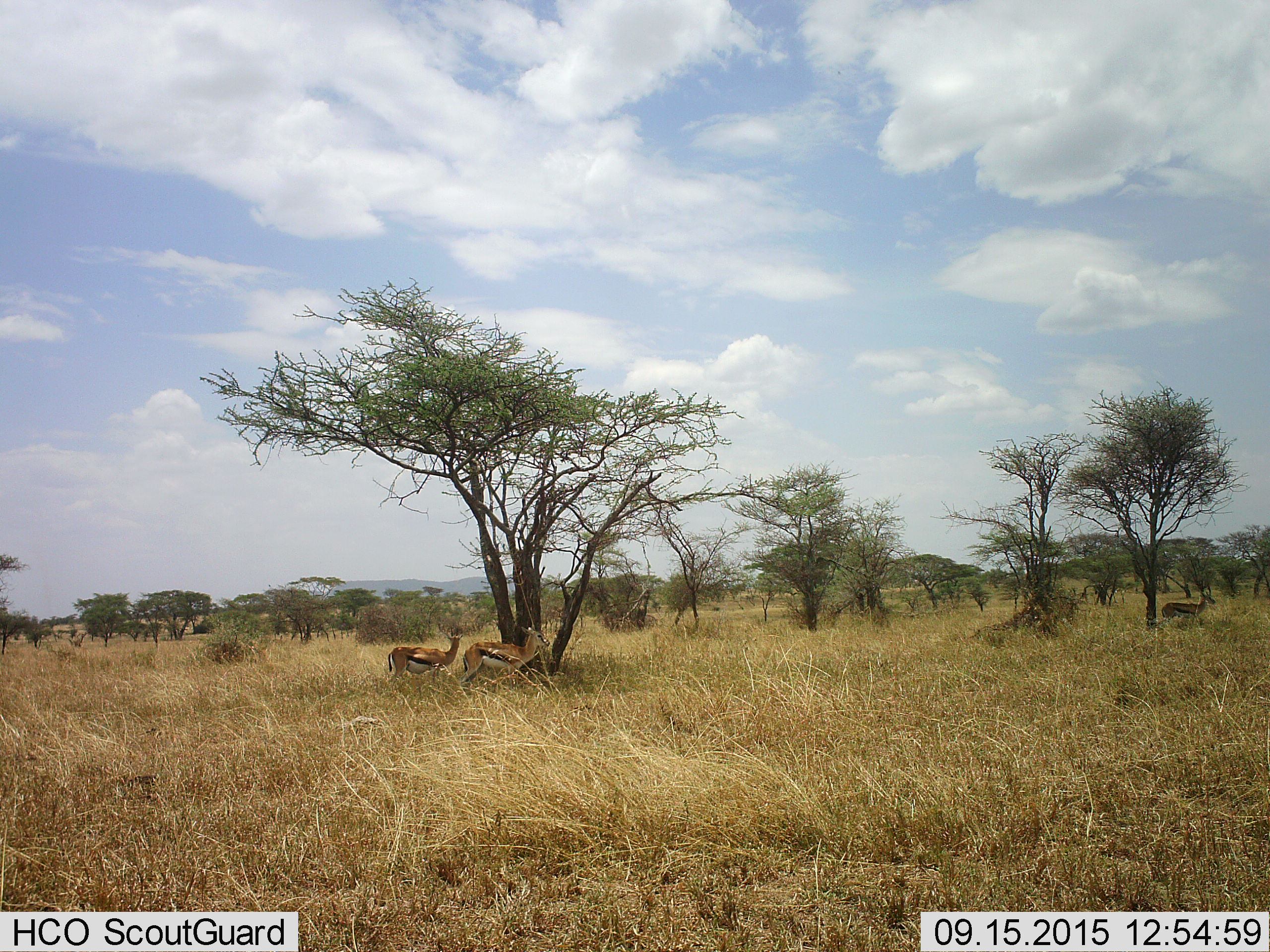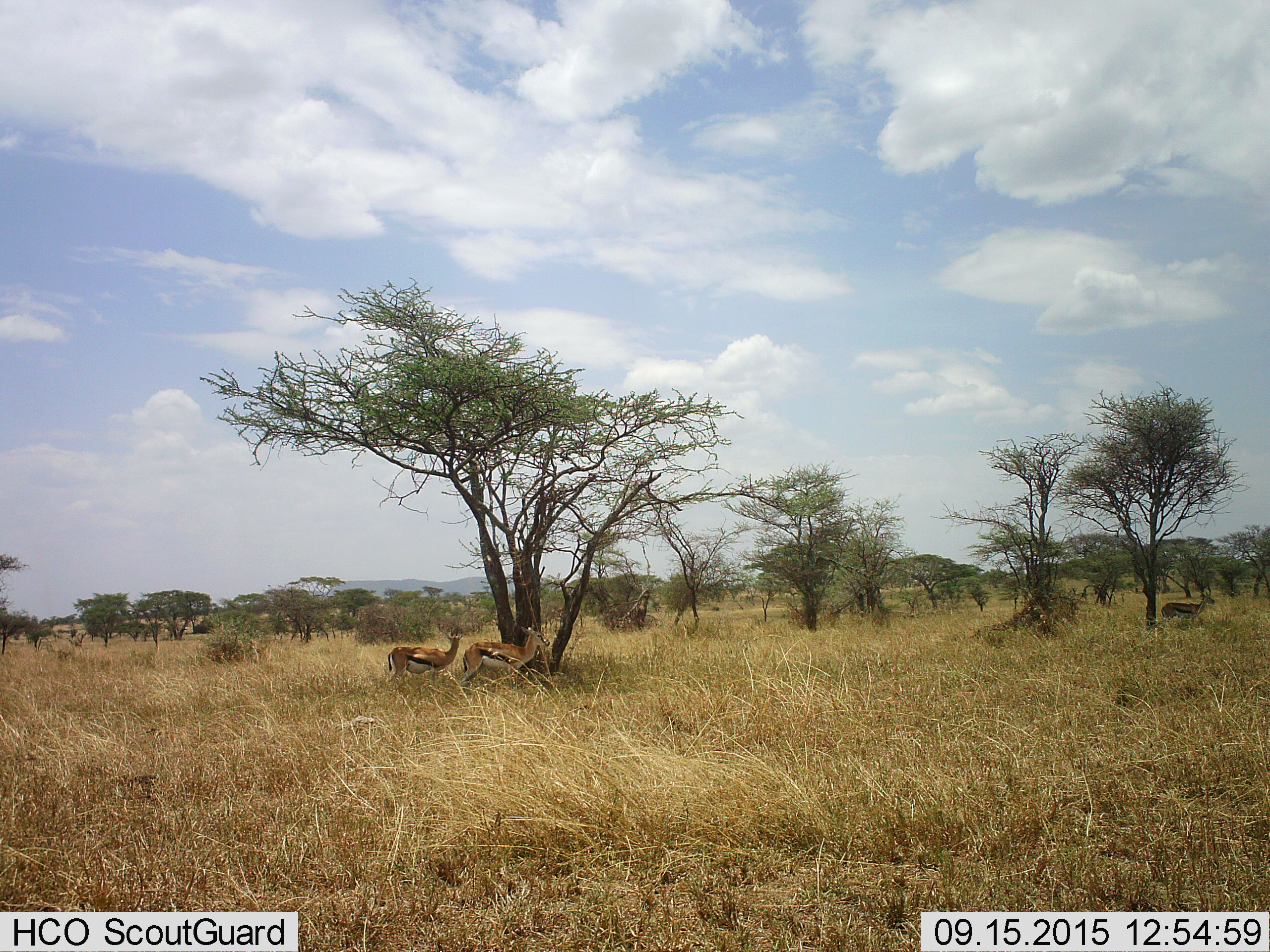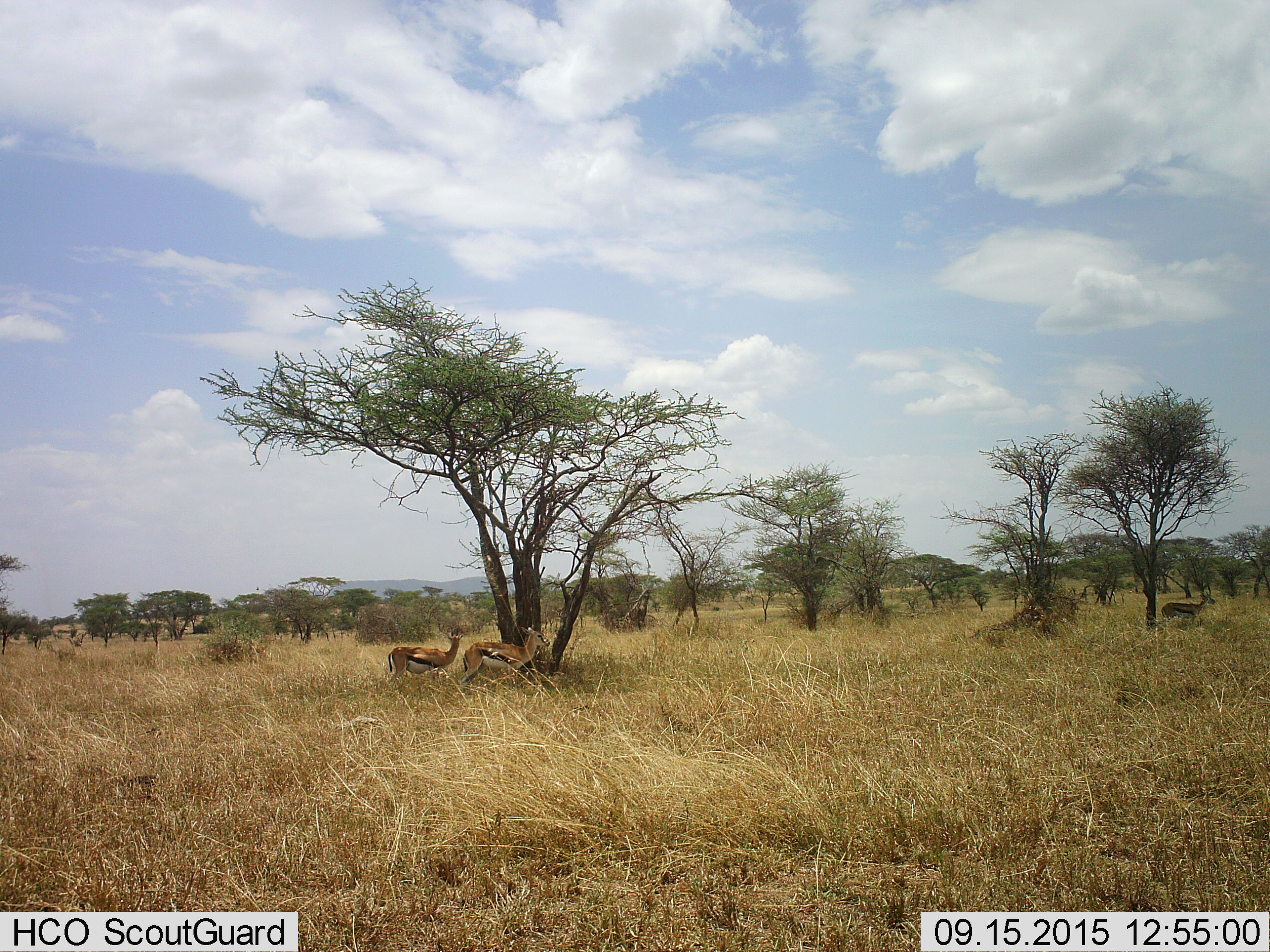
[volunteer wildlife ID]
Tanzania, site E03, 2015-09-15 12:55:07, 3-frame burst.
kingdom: Animalia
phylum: Chordata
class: Mammalia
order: Artiodactyla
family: Bovidae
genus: Eudorcas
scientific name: Eudorcas thomsonii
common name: thomson's gazelle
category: gazellethomsons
Gazellethomsons (thomson's gazelle) (Eudorcas thomsonii), count 3. Behavior (volunteer vote fractions): standing 94%, resting 0%, moving 0%, interacting 0%. Young present (vote fraction): 6%. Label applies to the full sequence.